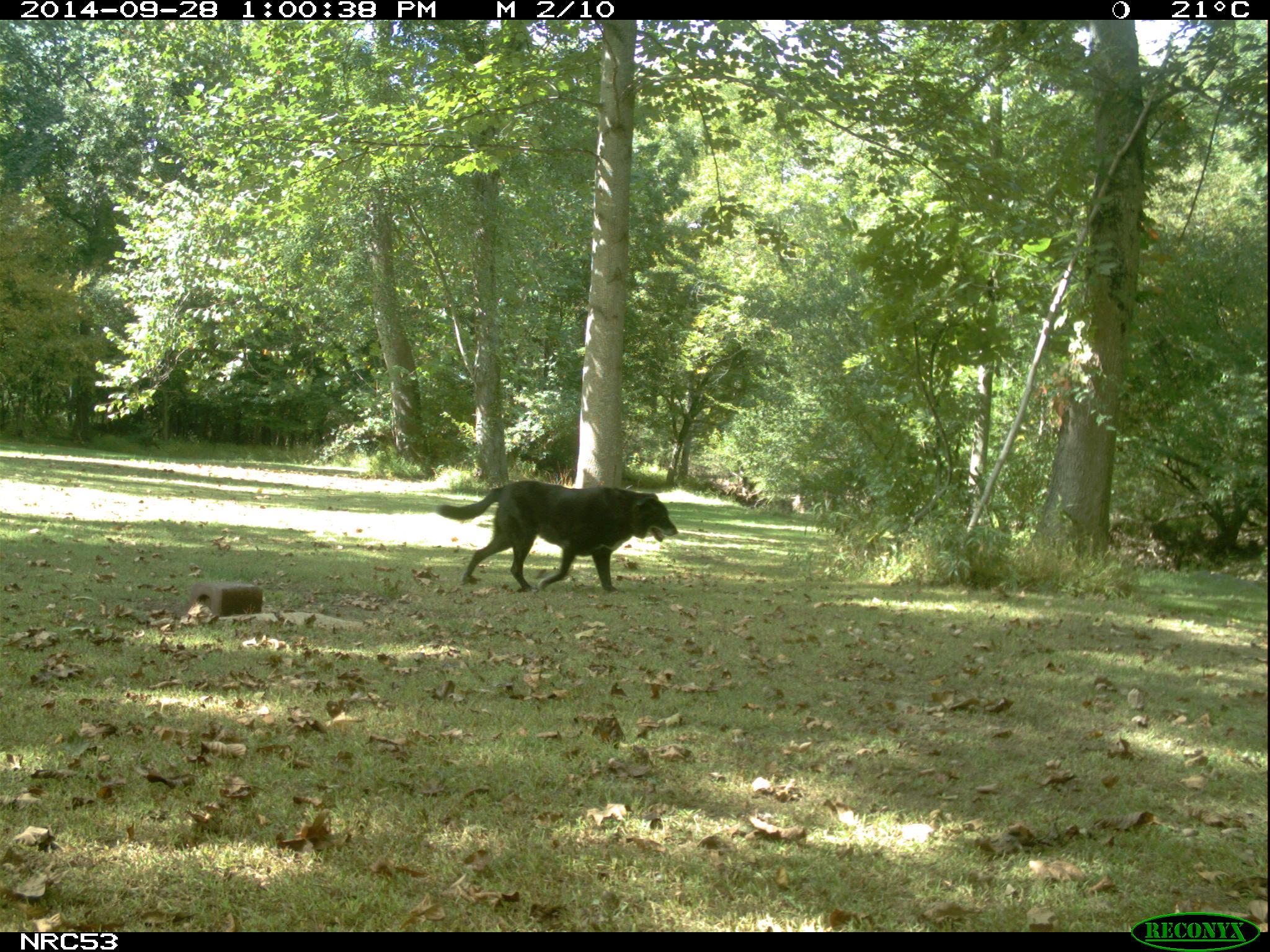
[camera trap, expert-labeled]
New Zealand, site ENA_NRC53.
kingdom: Animalia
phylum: Chordata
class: Mammalia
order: Carnivora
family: Canidae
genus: Canis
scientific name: Canis familiaris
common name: domestic dog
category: dog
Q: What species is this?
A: Dog (domestic dog) (Canis familiaris).